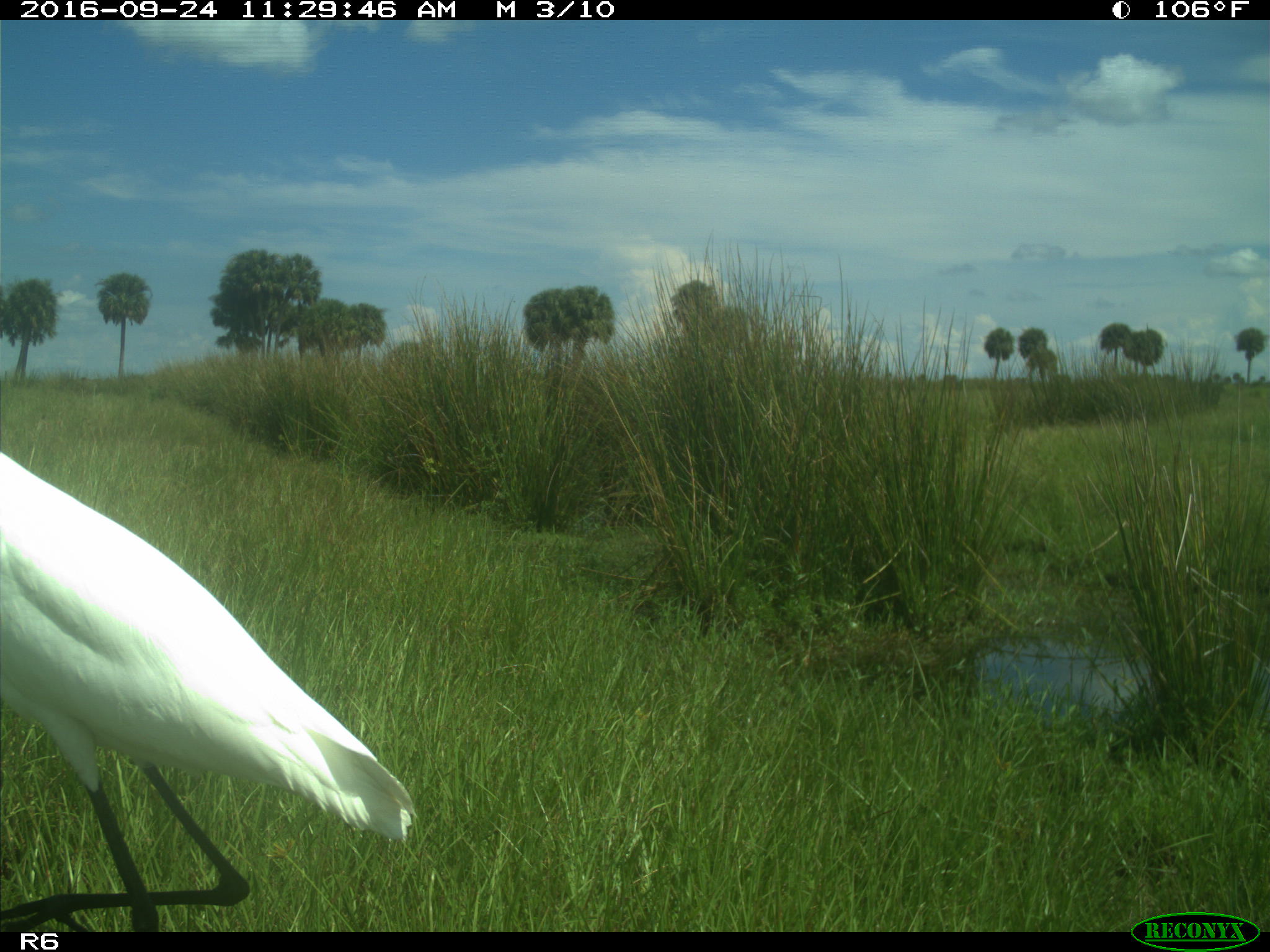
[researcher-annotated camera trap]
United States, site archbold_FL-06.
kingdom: Animalia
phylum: Chordata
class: Aves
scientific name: Aves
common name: birds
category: unidentified bird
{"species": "unidentified bird (birds) (Aves)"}